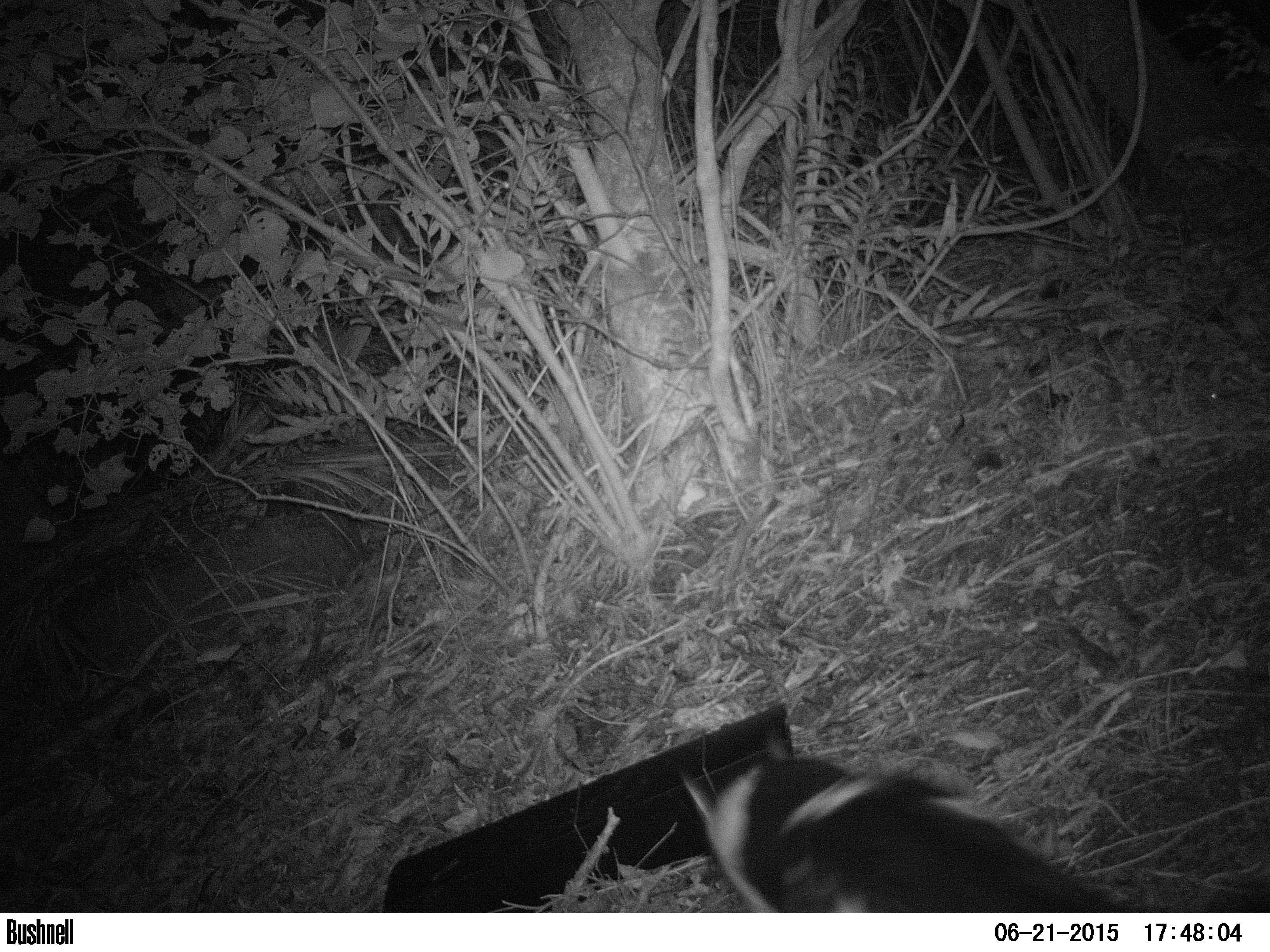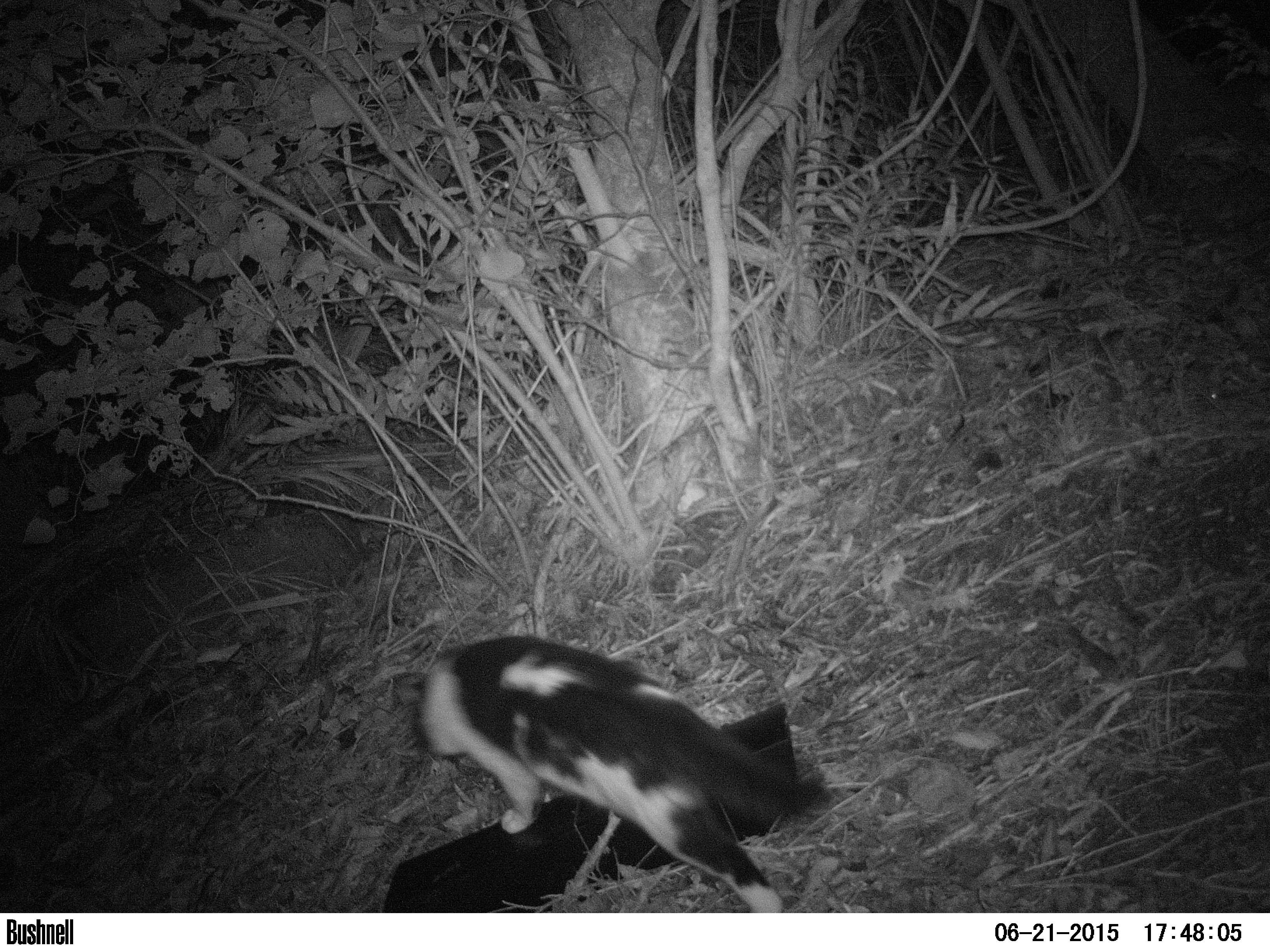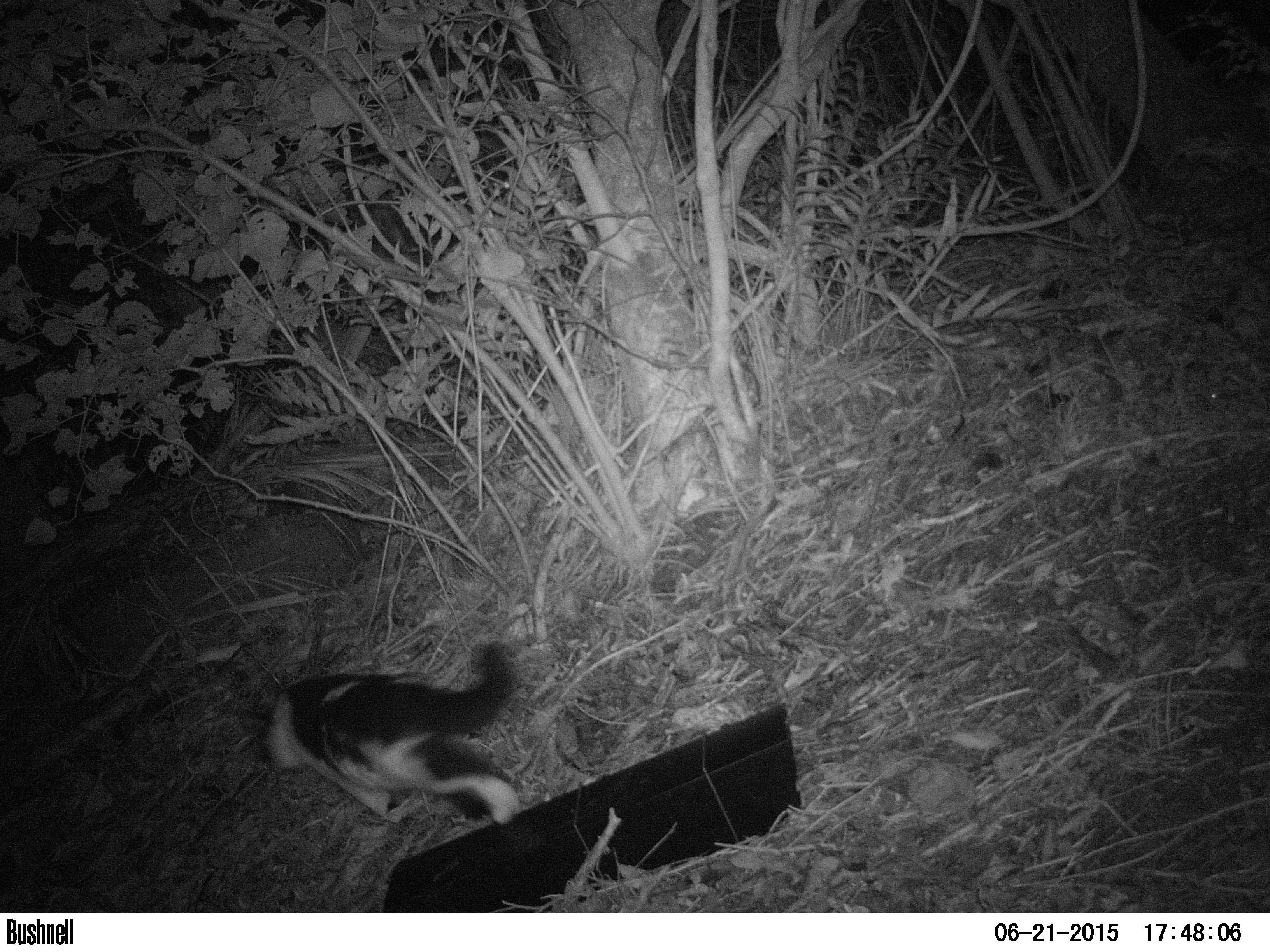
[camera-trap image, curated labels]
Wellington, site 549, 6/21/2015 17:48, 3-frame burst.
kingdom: Animalia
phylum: Chordata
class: Mammalia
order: Carnivora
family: Felidae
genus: Felis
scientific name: Felis catus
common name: cat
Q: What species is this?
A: Cat (Felis catus).